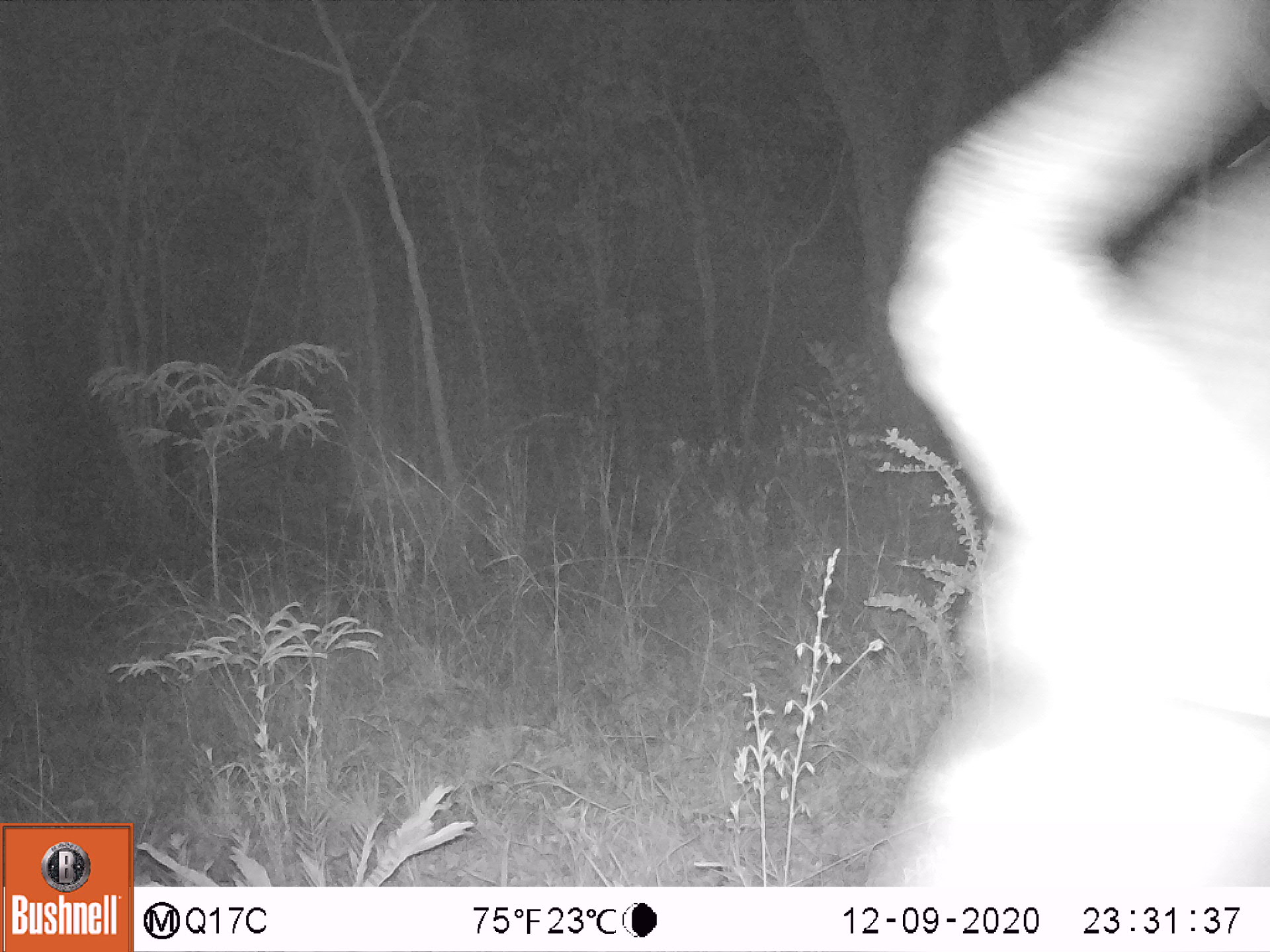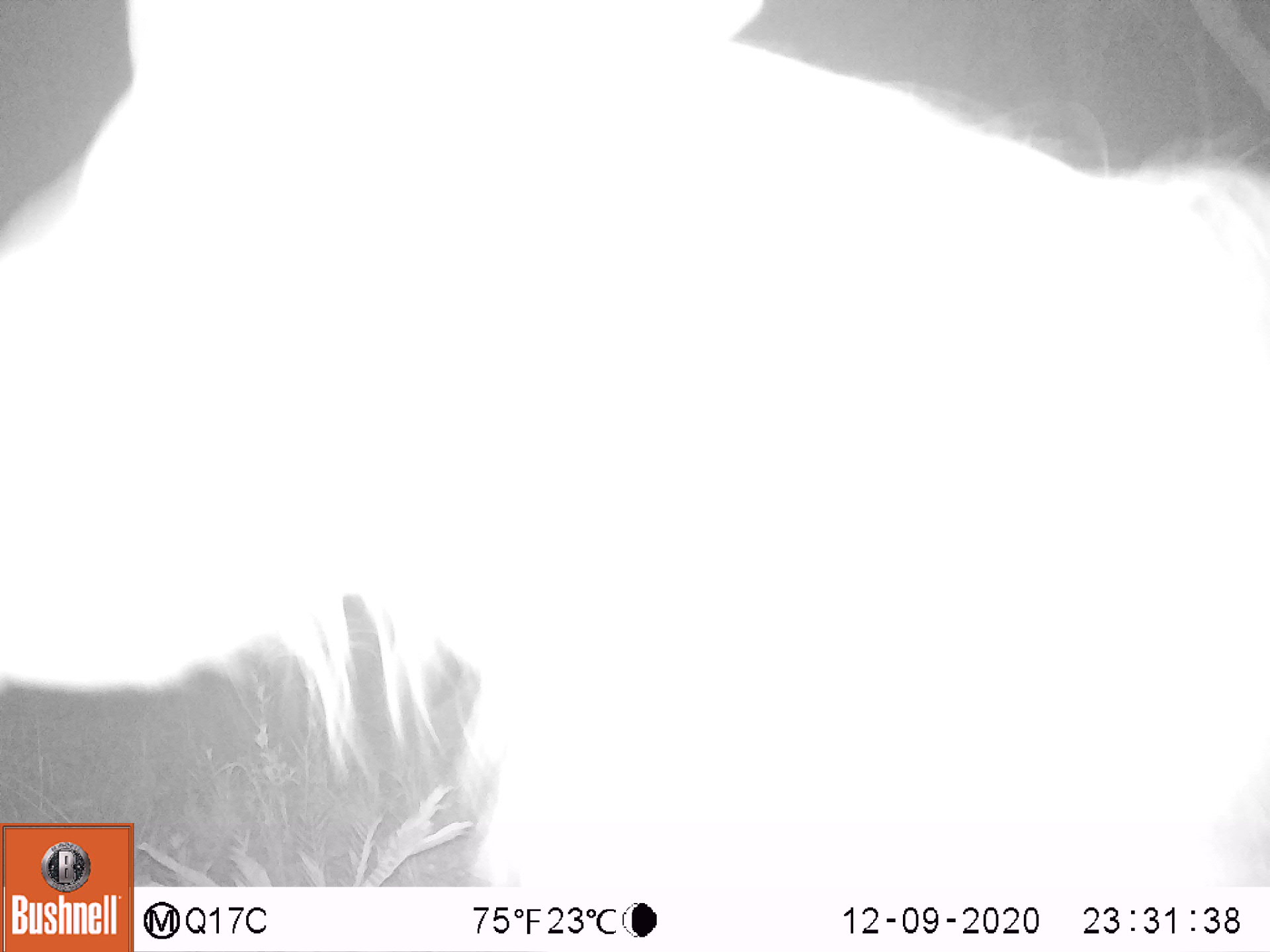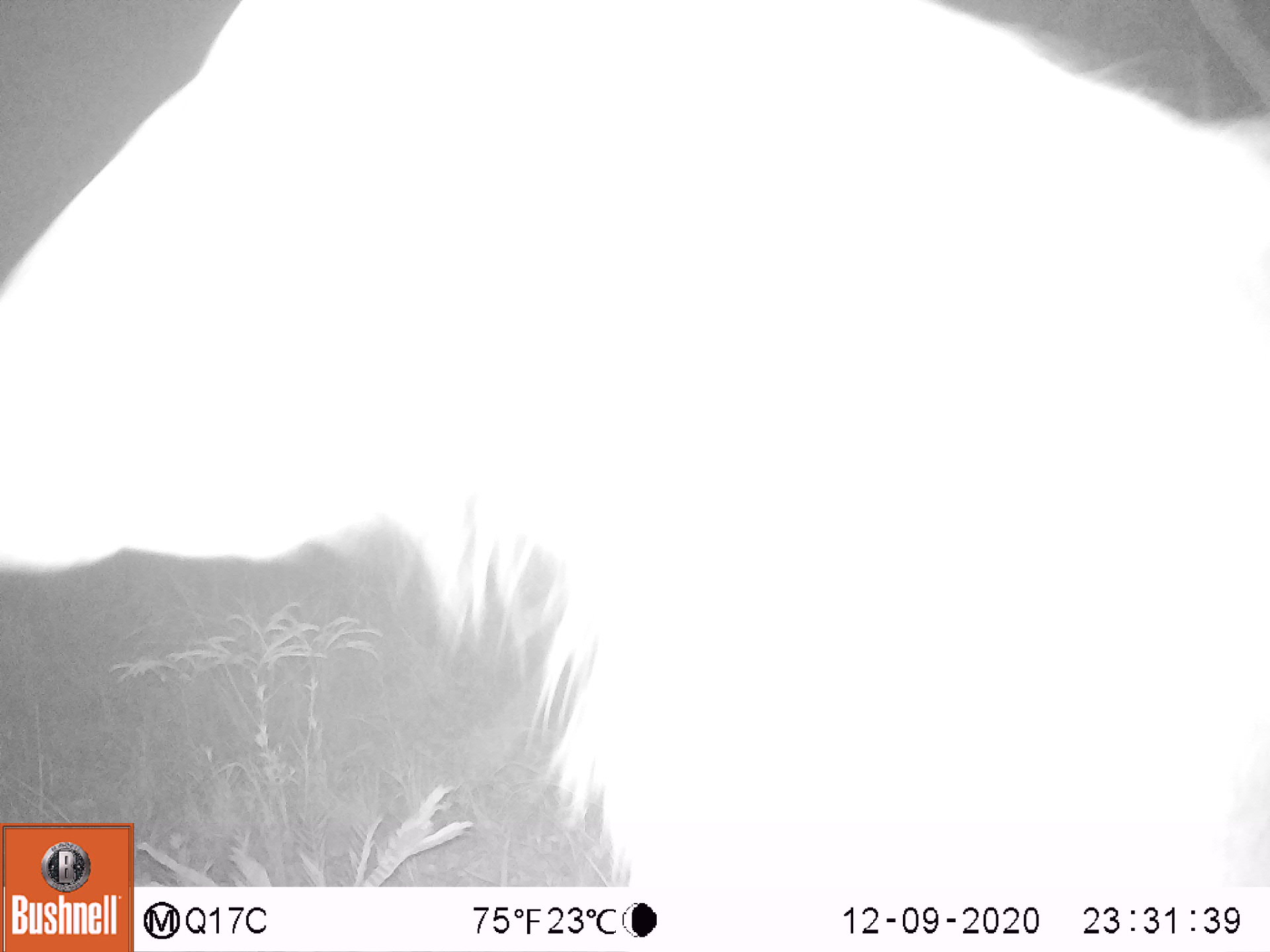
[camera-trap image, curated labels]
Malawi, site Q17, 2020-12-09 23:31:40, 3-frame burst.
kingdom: Animalia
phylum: Chordata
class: Mammalia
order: Artiodactyla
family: Bovidae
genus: Tragelaphus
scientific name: Tragelaphus strepsiceros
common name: greater kudu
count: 1